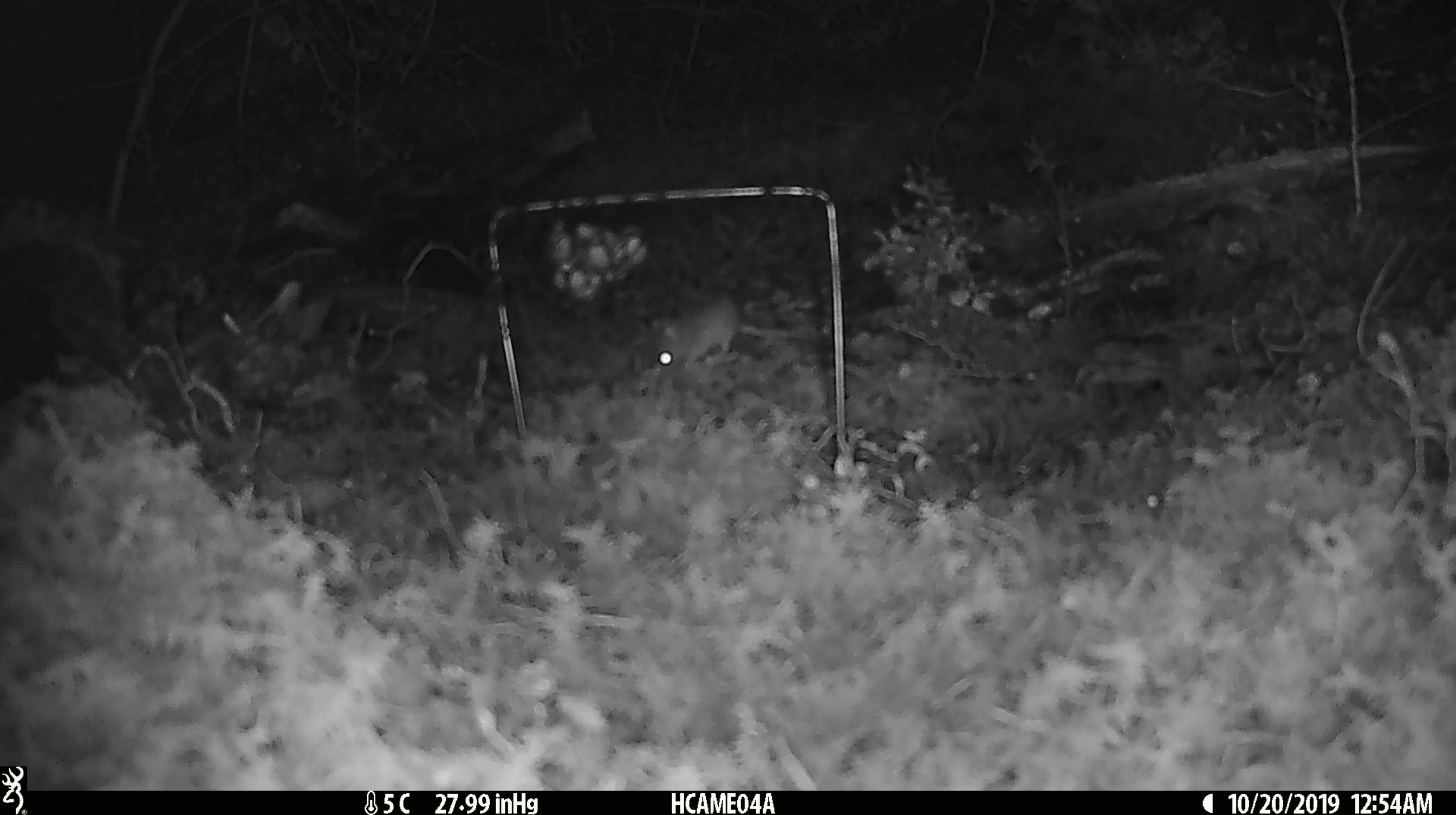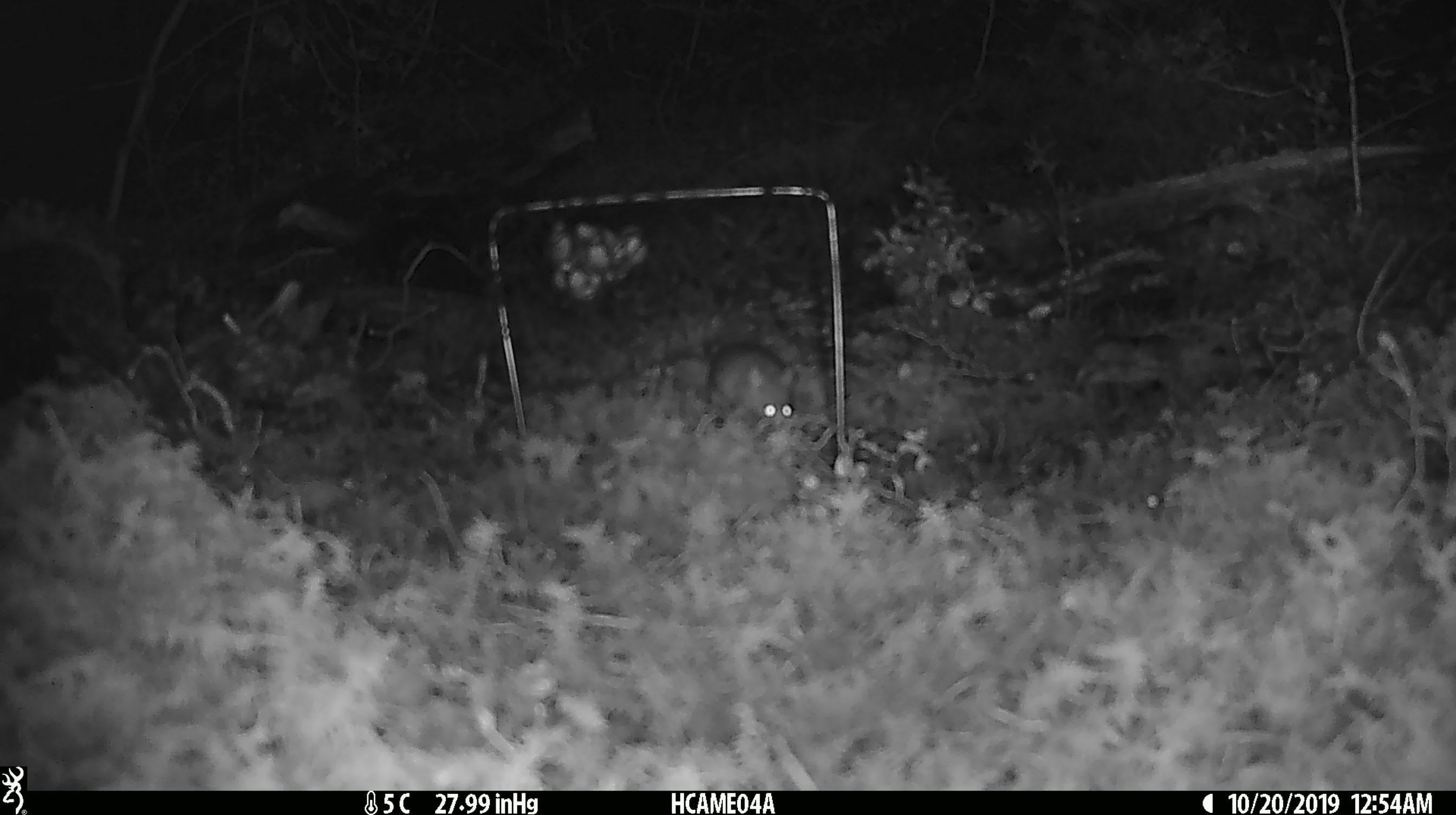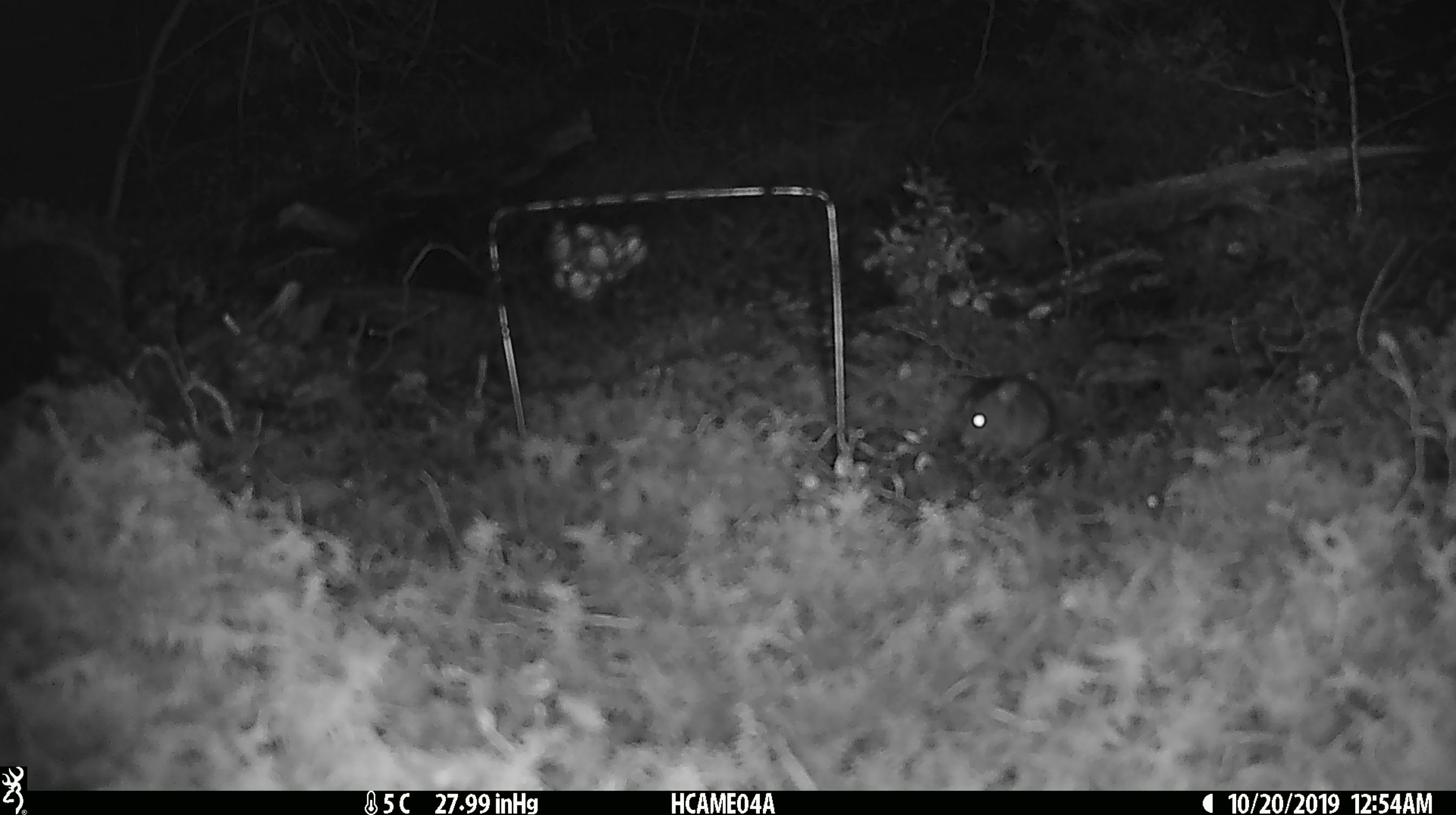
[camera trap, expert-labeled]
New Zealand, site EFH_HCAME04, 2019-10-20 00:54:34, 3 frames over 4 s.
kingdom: Animalia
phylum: Chordata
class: Mammalia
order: Rodentia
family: Muridae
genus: Mus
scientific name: Mus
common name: mouse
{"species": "mouse (Mus)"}